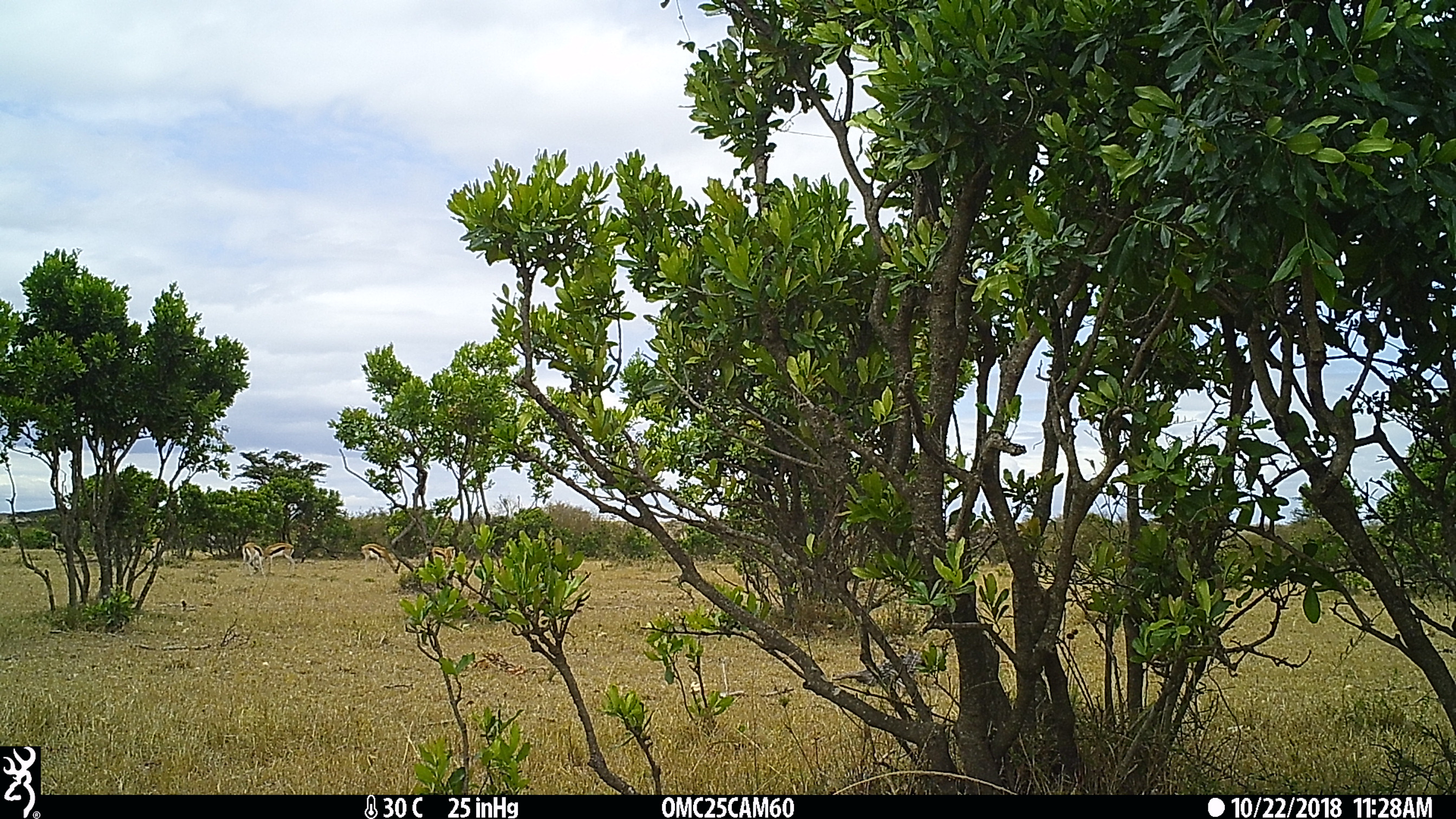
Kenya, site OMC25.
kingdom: Animalia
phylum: Chordata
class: Mammalia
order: Artiodactyla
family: Bovidae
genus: Eudorcas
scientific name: Eudorcas thomsonii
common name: thomon's gazelle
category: gazelle thomsons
Gazelle thomsons (thomon's gazelle) (Eudorcas thomsonii).